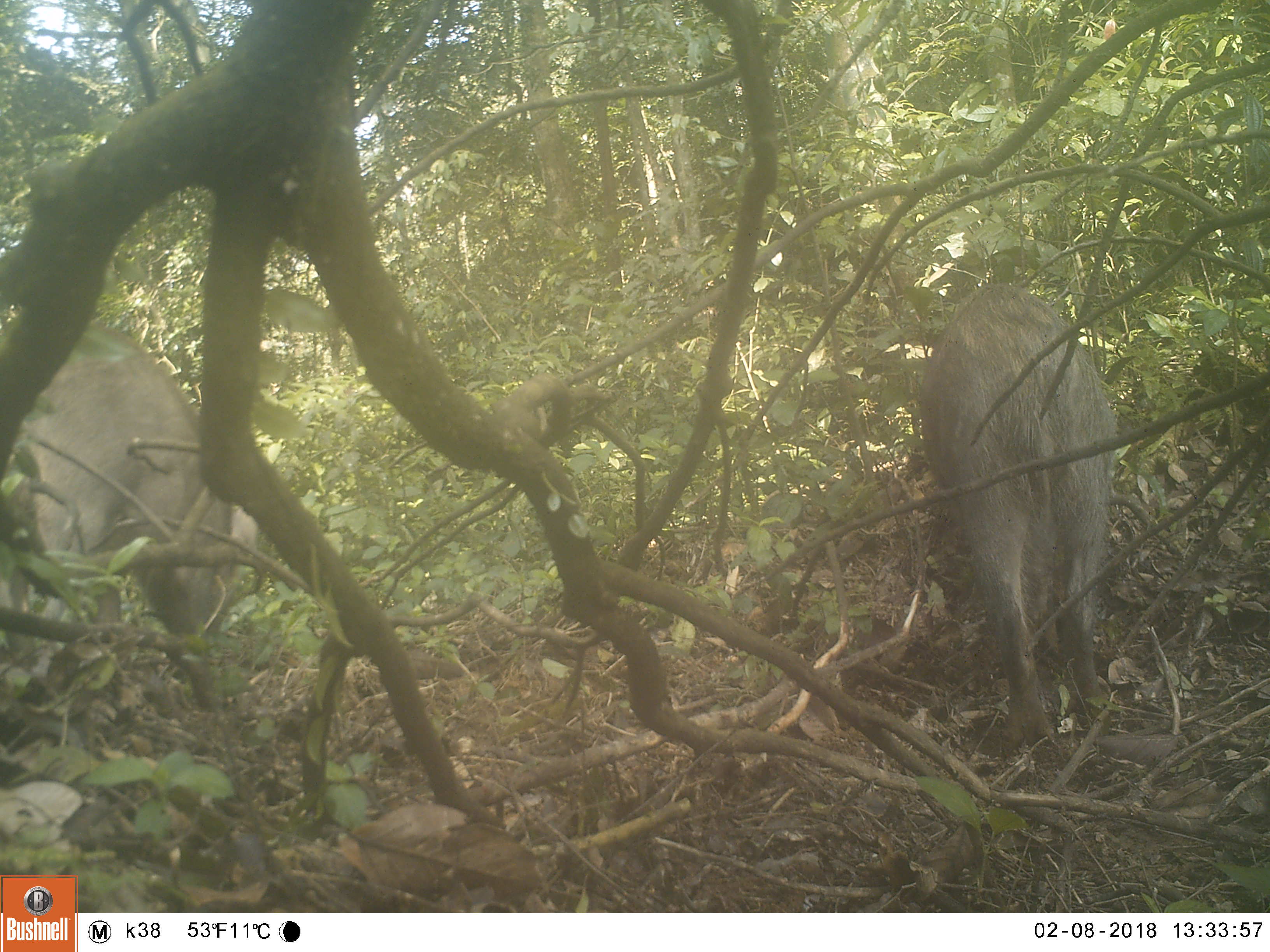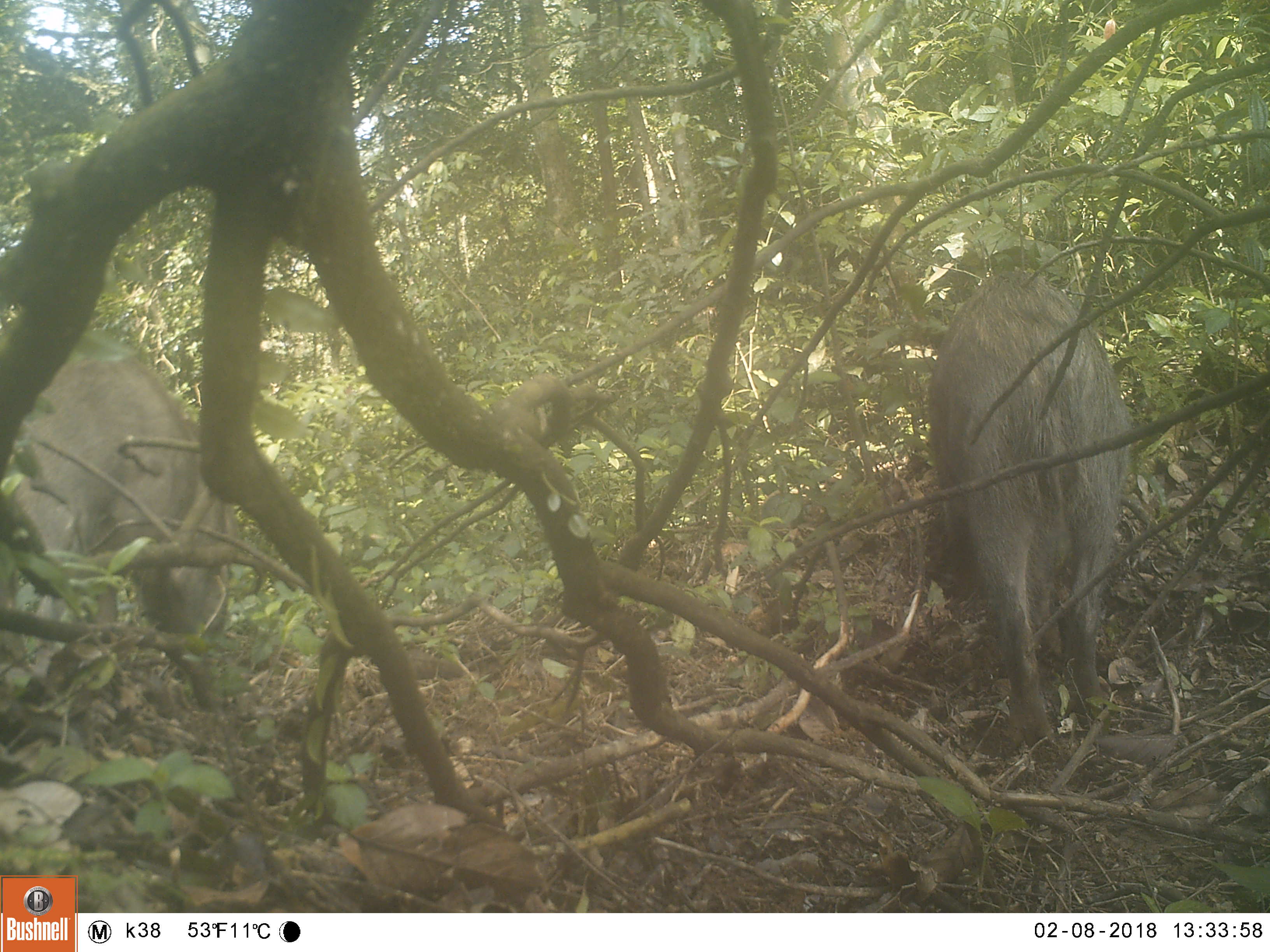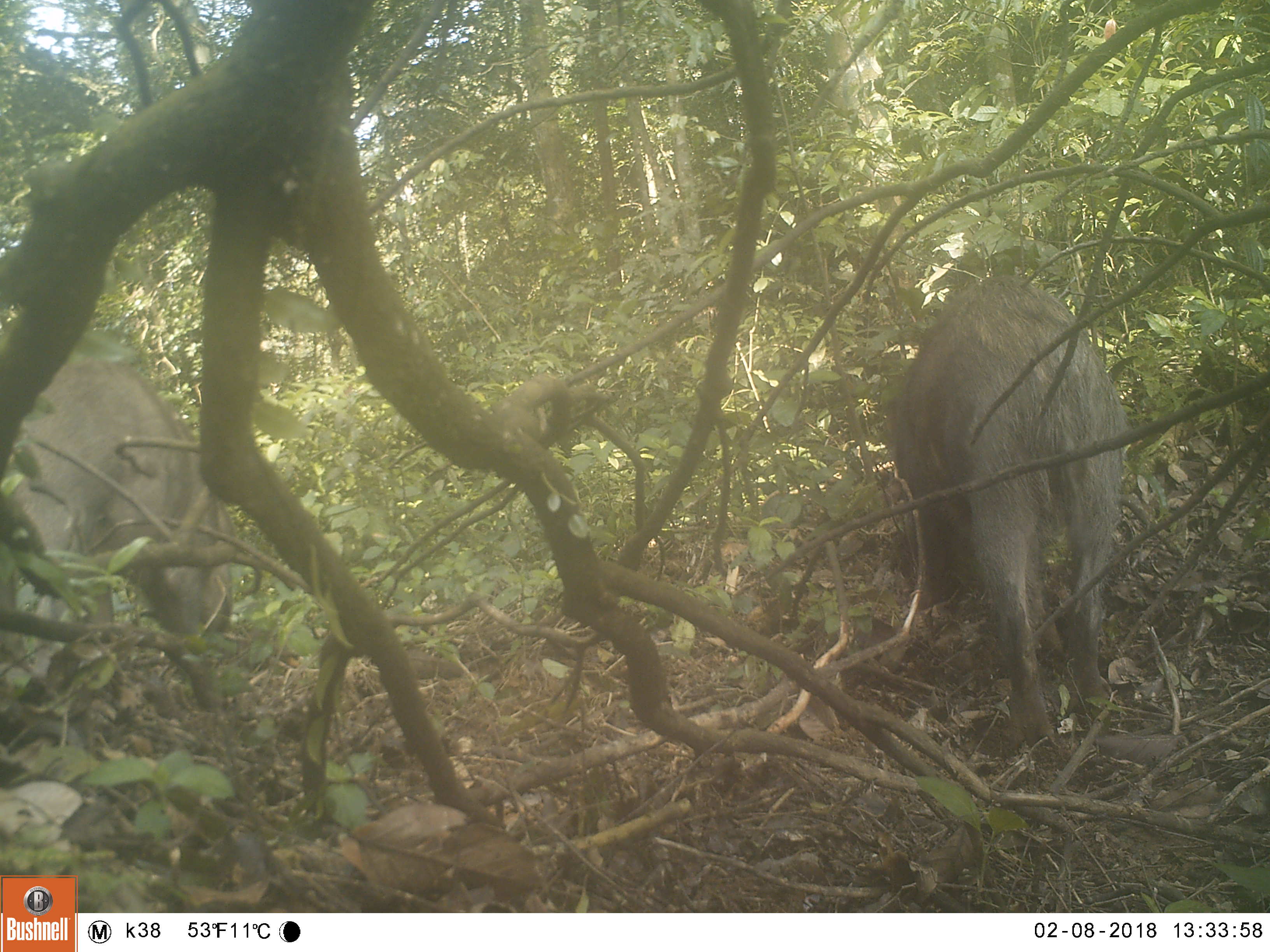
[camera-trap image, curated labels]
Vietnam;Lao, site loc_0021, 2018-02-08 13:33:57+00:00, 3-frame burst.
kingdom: Animalia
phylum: Chordata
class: Mammalia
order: Artiodactyla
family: Suidae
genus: Sus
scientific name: Sus scrofa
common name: eurasian wild pig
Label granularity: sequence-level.